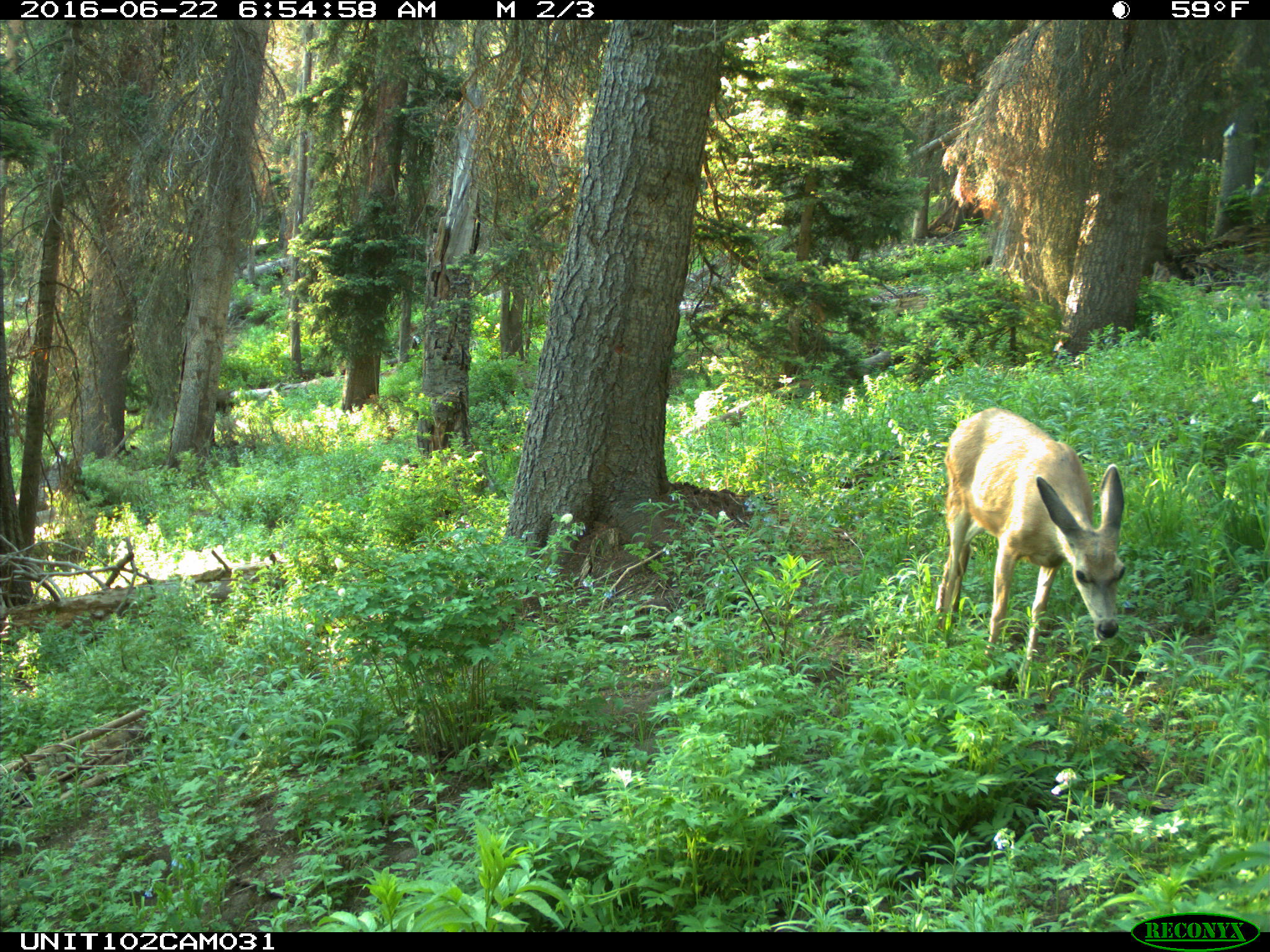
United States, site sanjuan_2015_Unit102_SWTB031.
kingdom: Animalia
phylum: Chordata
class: Mammalia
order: Artiodactyla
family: Cervidae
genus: Odocoileus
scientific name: Odocoileus hemionus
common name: mule deer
Odocoileus hemionus (mule deer).